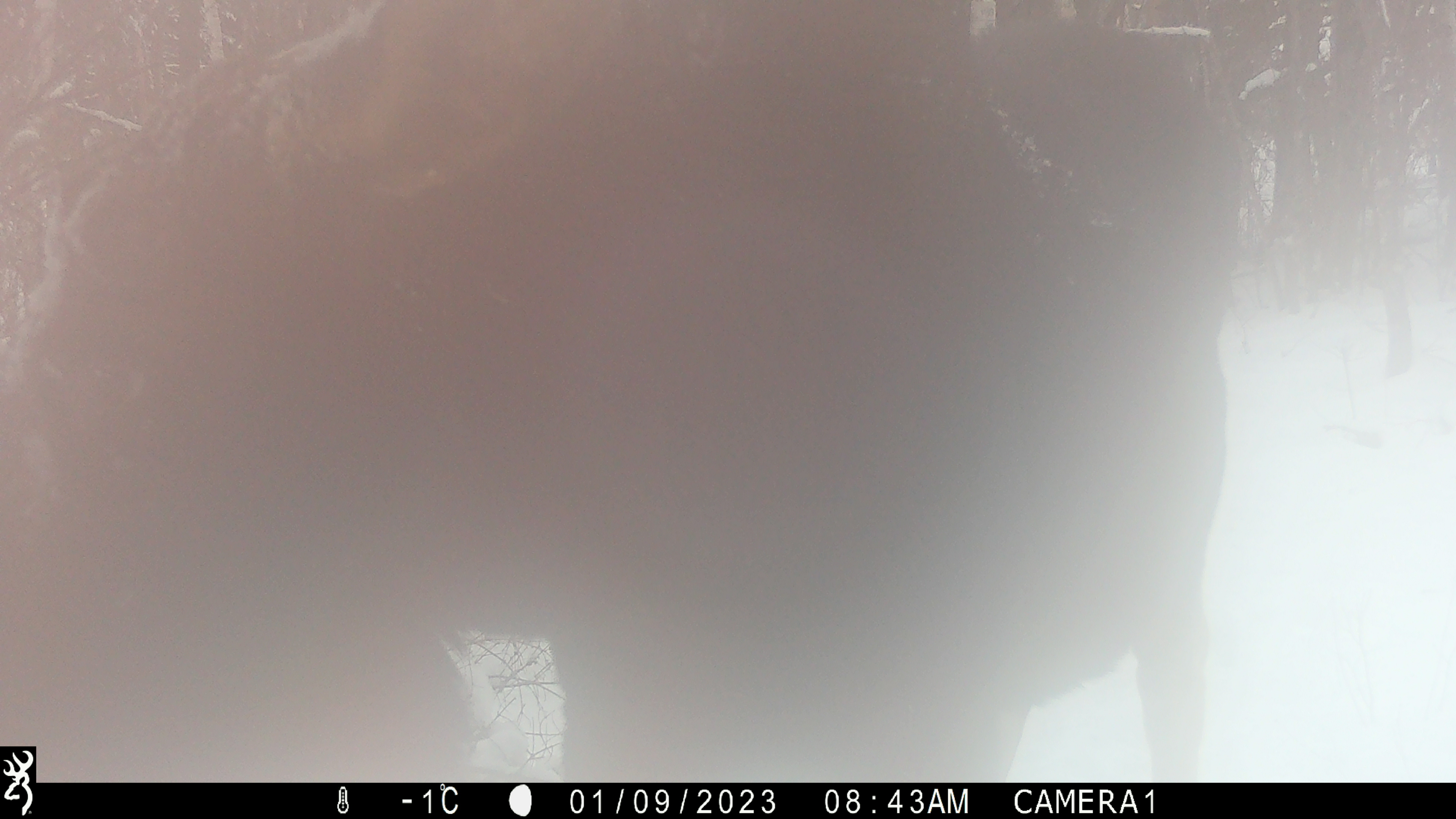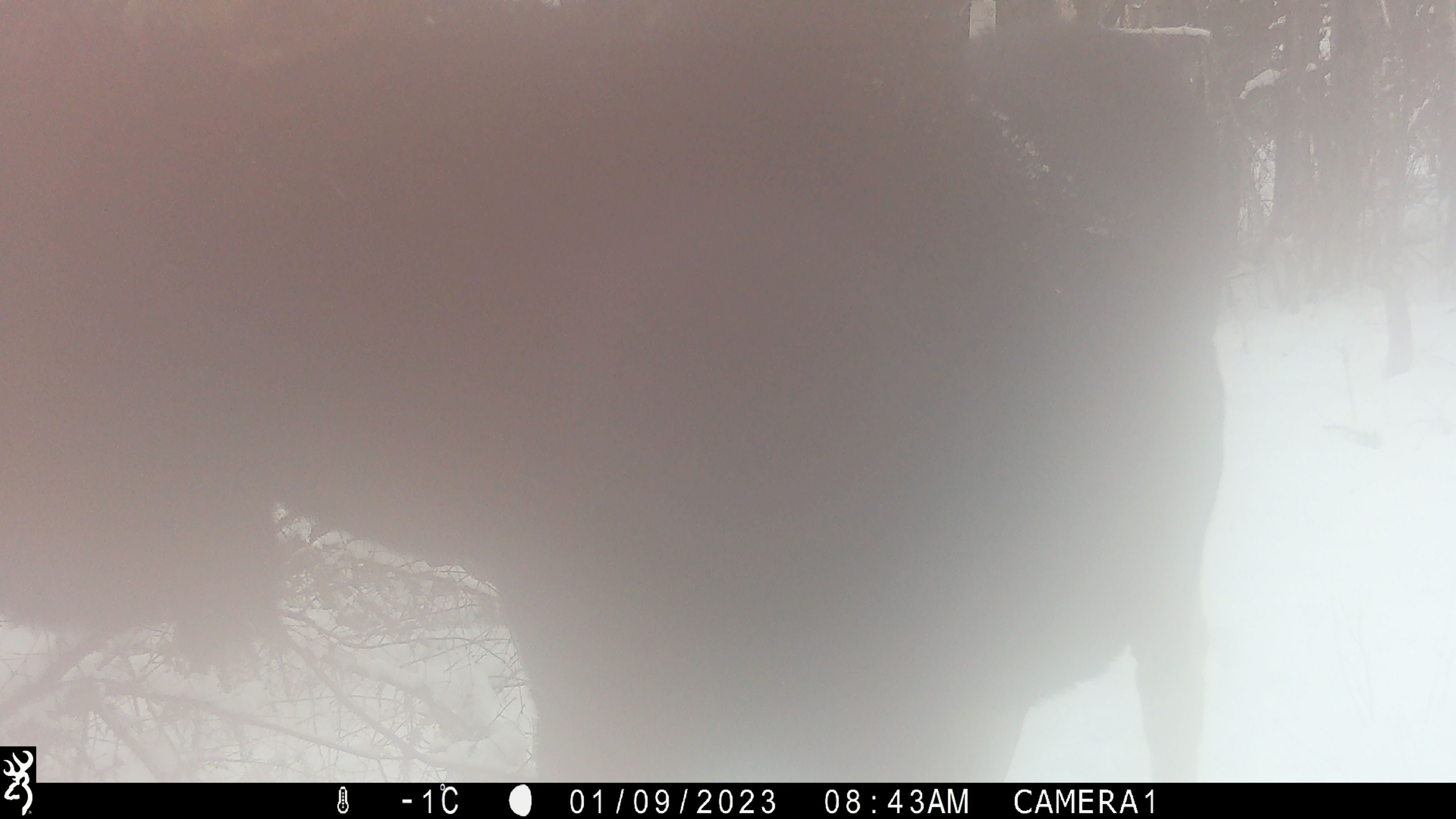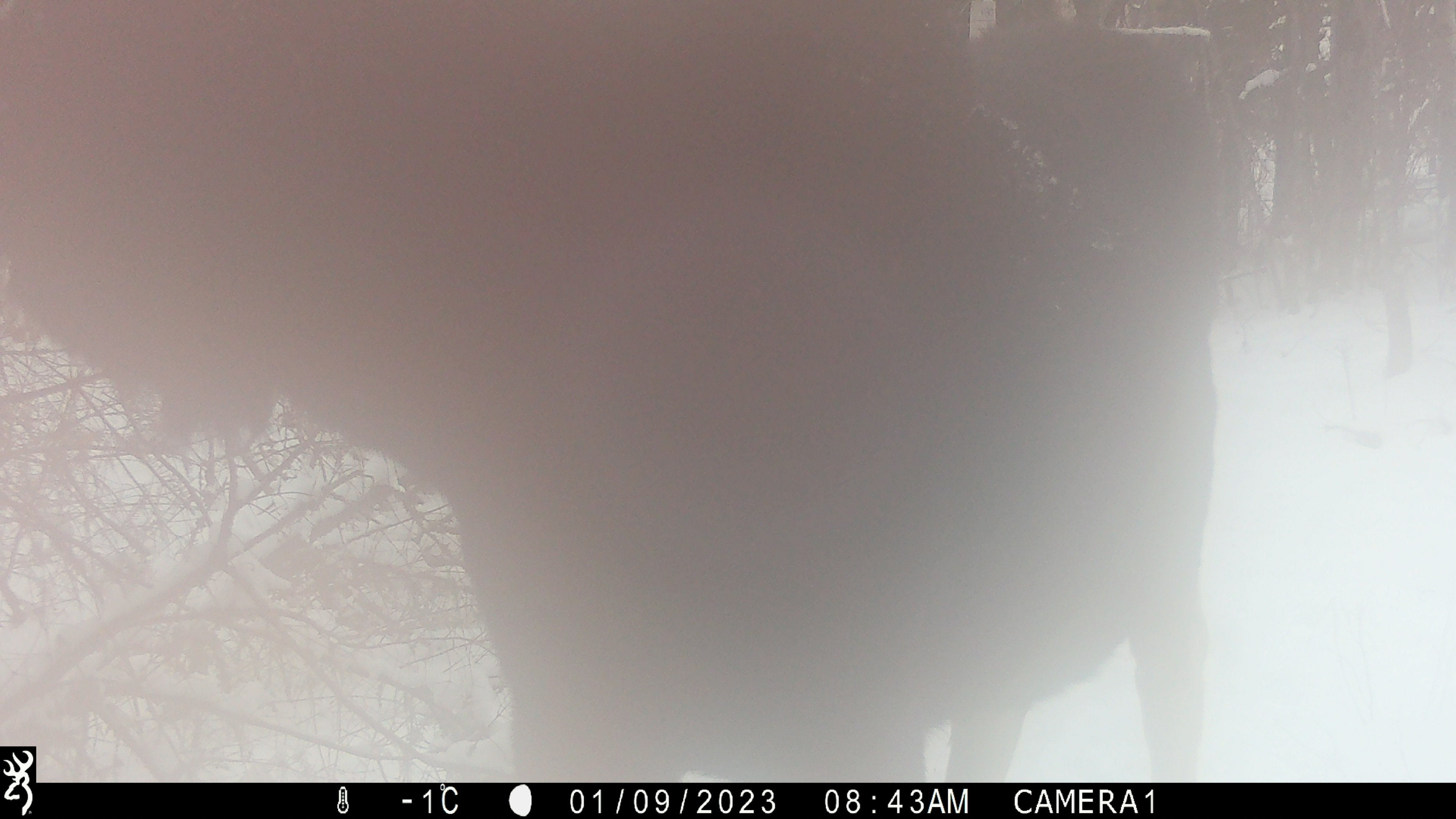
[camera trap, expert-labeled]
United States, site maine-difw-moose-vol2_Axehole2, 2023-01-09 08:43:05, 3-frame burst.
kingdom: Animalia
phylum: Chordata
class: Mammalia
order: Artiodactyla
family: Cervidae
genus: Alces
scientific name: Alces alces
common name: moose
Moose (Alces alces).